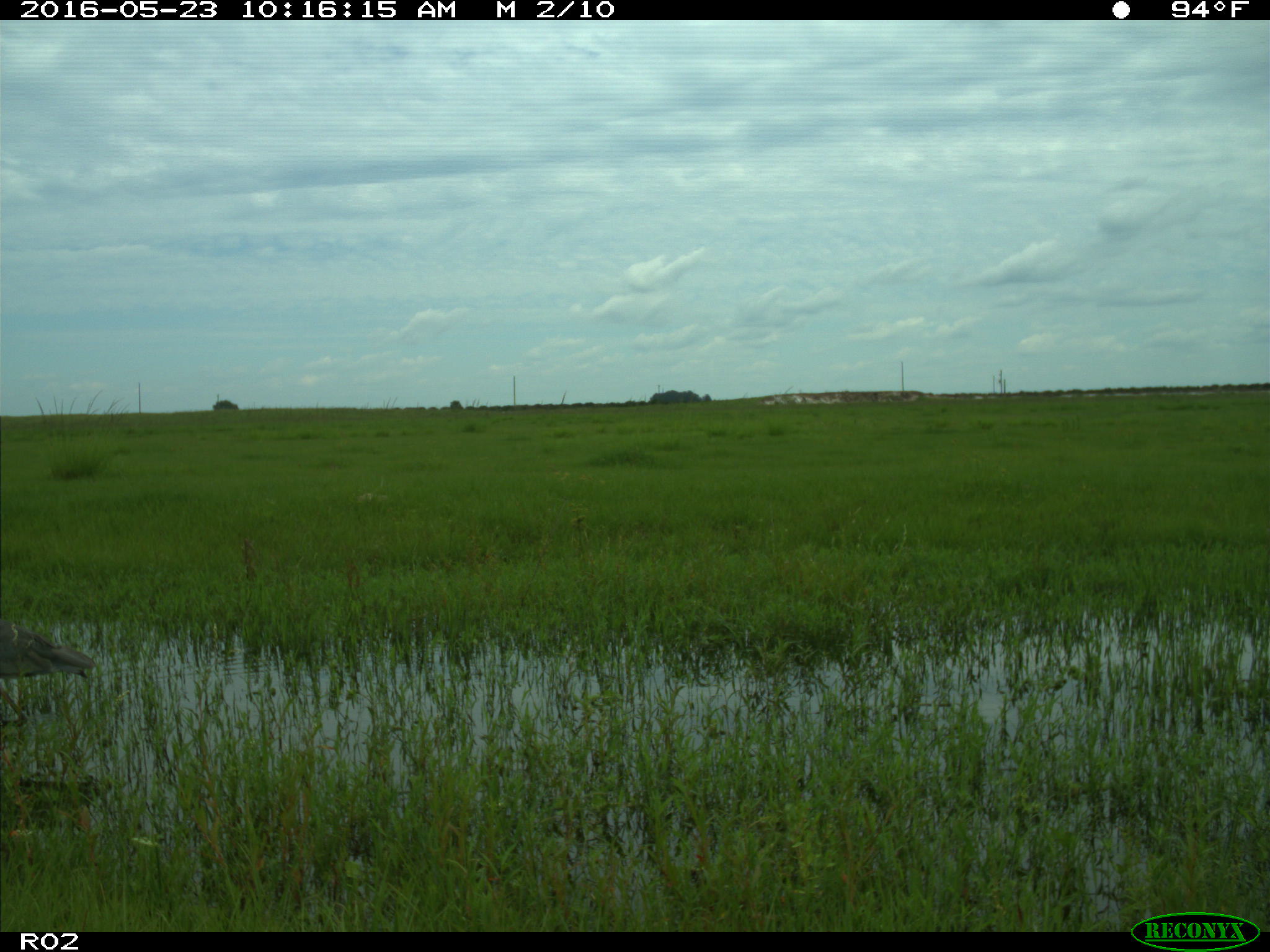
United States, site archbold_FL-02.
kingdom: Animalia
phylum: Chordata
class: Aves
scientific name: Aves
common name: birds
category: unidentified bird